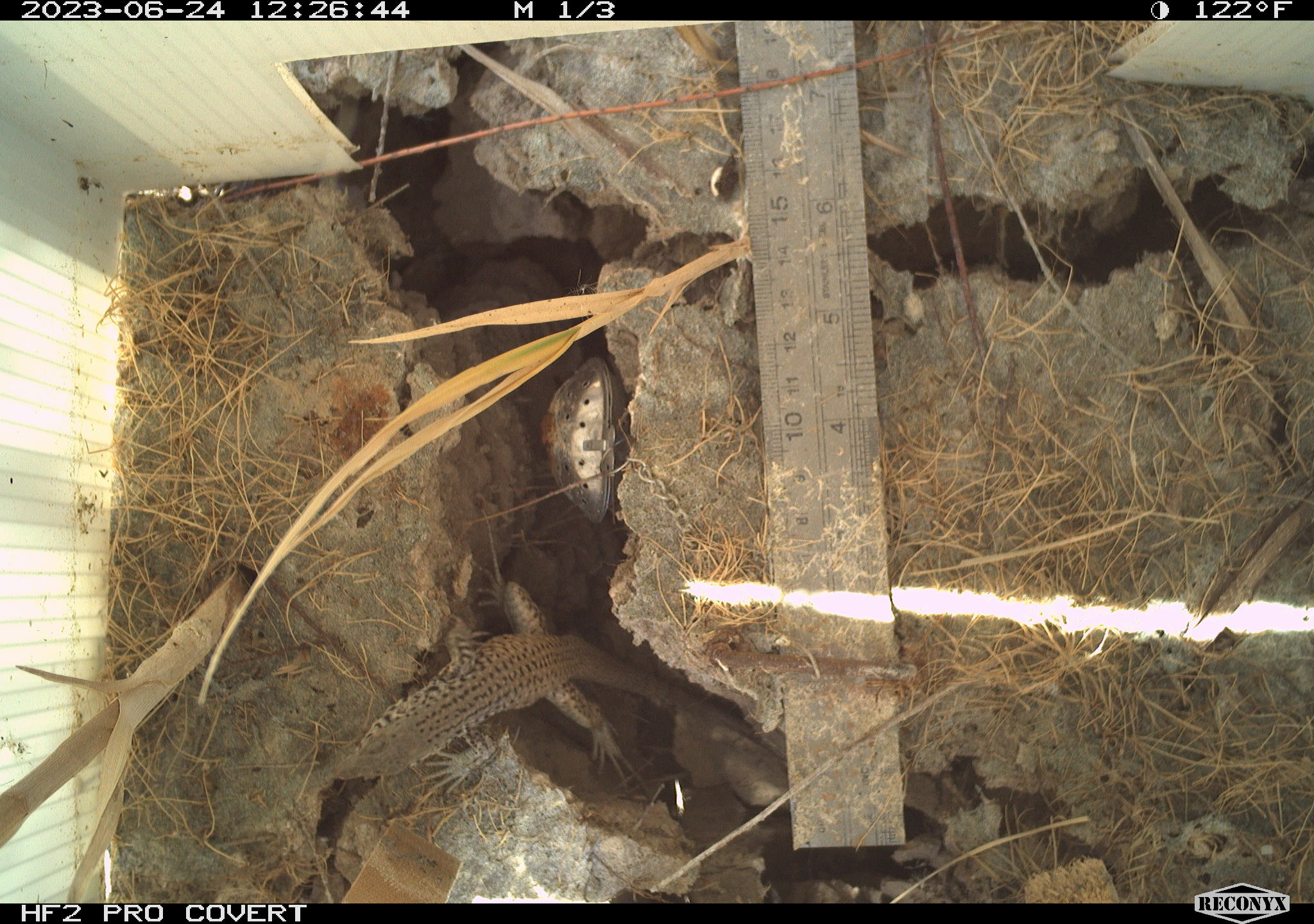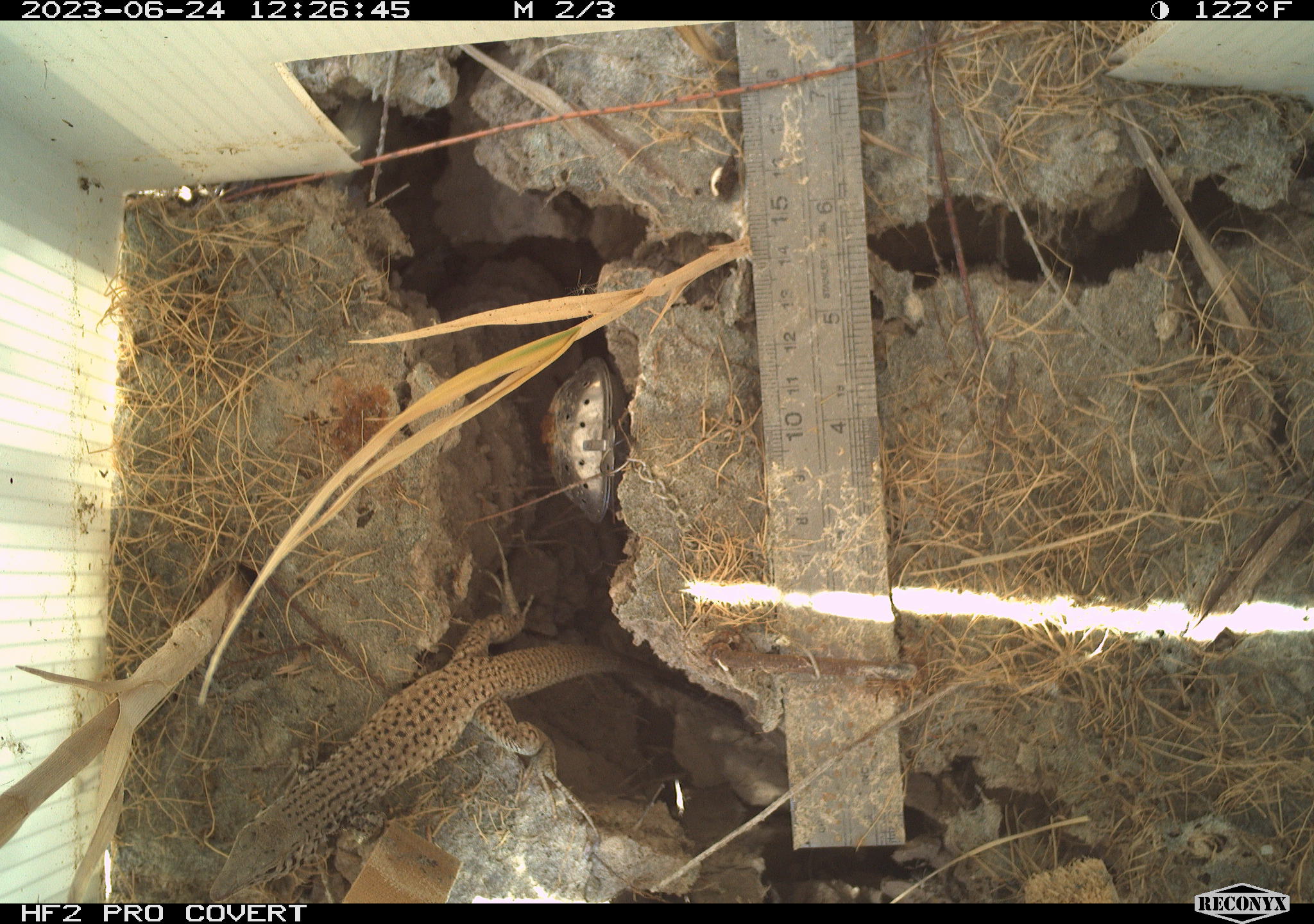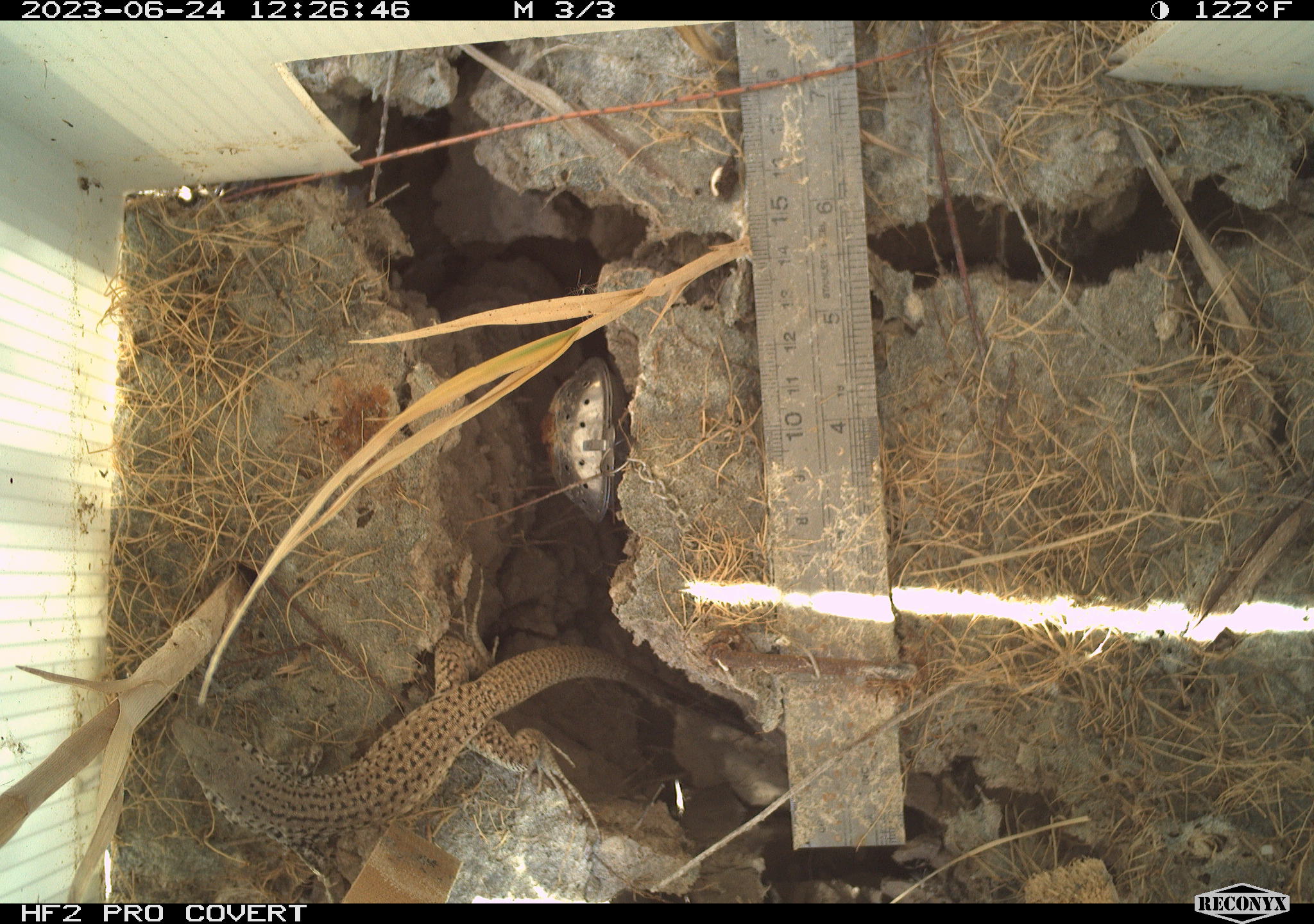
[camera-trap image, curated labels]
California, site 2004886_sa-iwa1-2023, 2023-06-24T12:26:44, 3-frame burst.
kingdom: Animalia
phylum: Chordata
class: Reptilia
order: Squamata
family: Teiidae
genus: Aspidoscelis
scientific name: Aspidoscelis tigris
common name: western whiptail